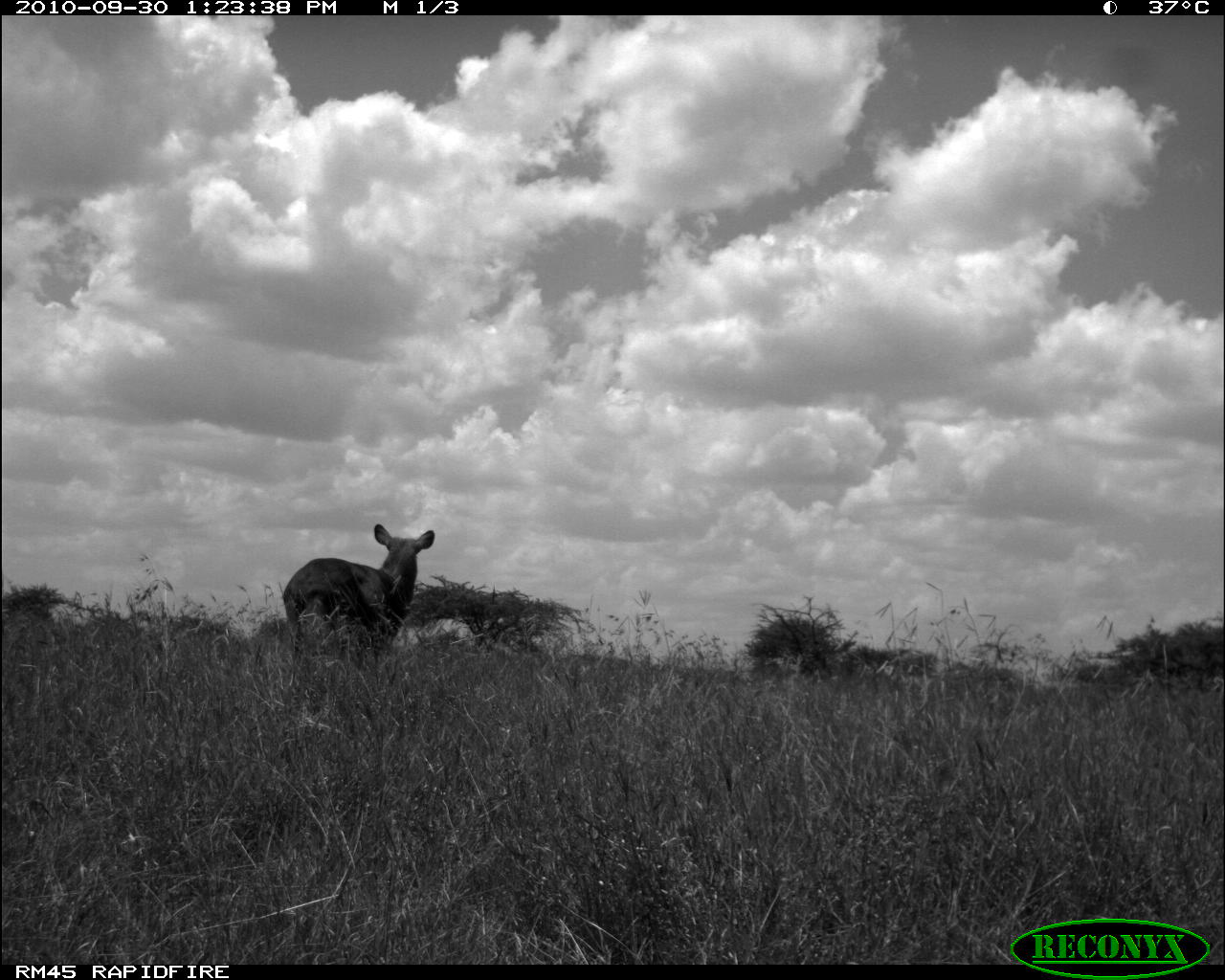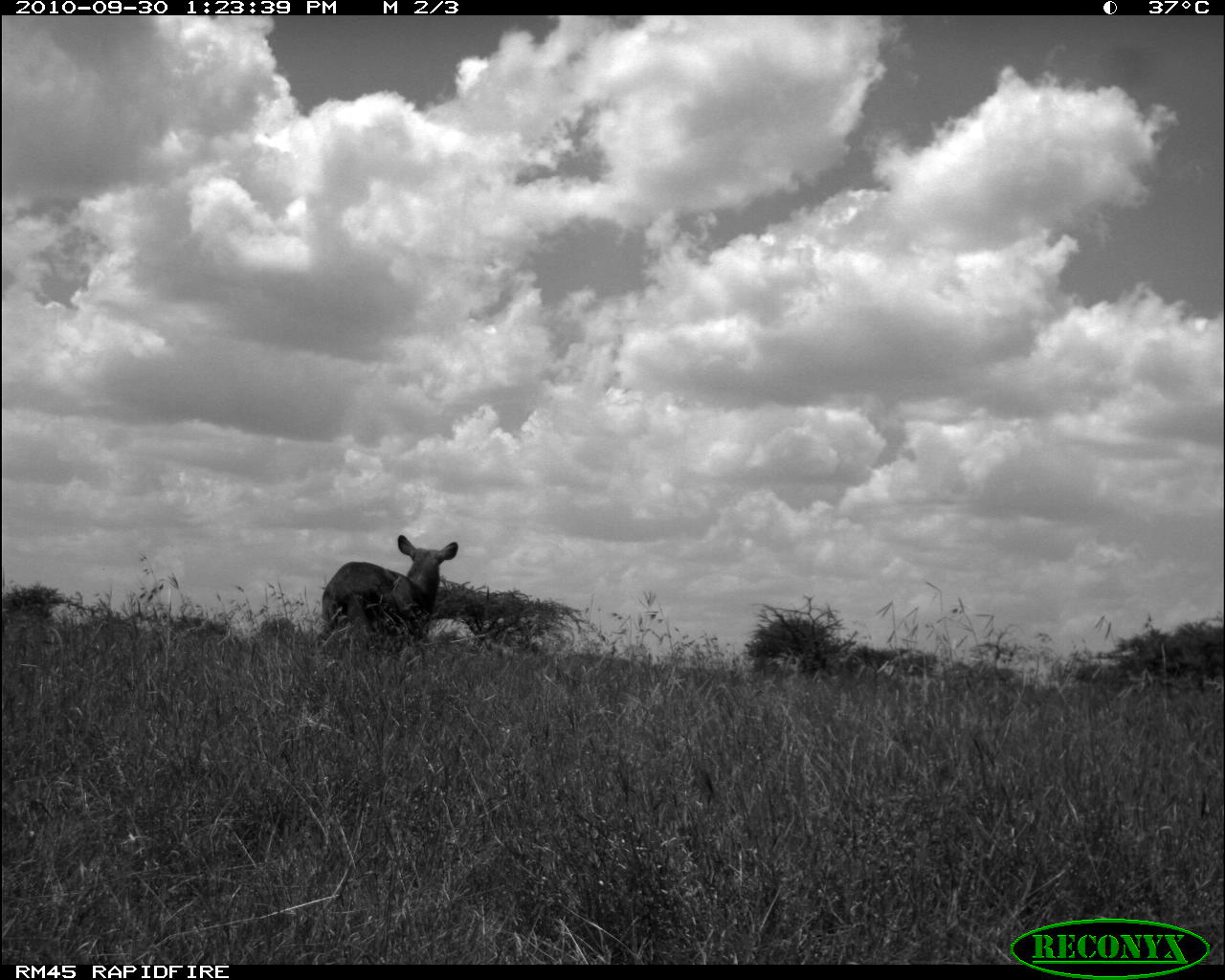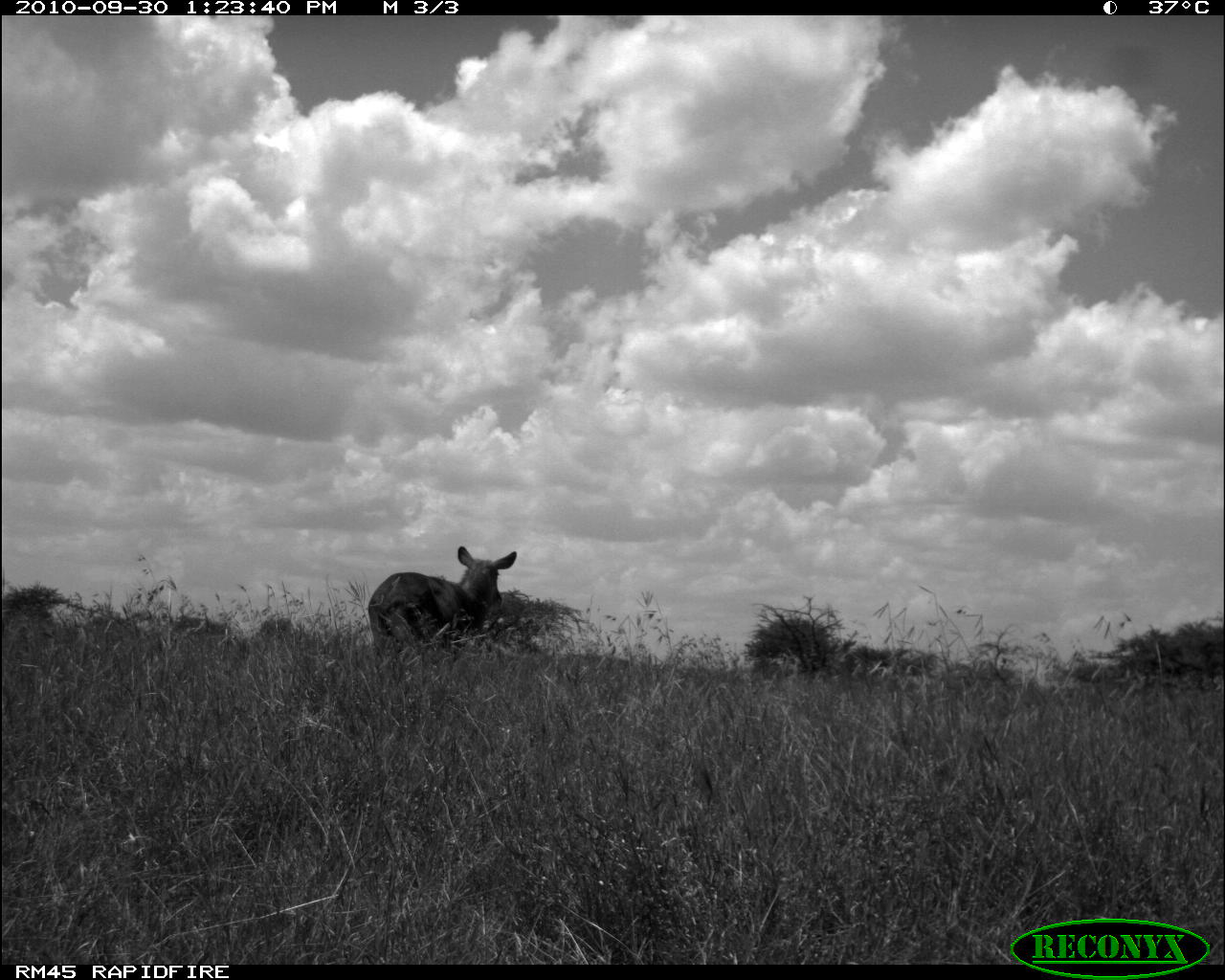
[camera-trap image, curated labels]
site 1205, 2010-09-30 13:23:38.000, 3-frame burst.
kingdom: Animalia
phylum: Chordata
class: Mammalia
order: Artiodactyla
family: Bovidae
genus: Kobus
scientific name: Kobus ellipsiprymnus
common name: waterbuck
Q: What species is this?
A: Kobus ellipsiprymnus (waterbuck).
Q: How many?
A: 1.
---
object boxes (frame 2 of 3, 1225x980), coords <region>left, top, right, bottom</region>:
kobus ellipsiprymnus: <region>318, 536, 462, 646</region>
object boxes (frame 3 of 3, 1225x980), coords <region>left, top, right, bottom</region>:
kobus ellipsiprymnus: <region>362, 542, 517, 653</region>